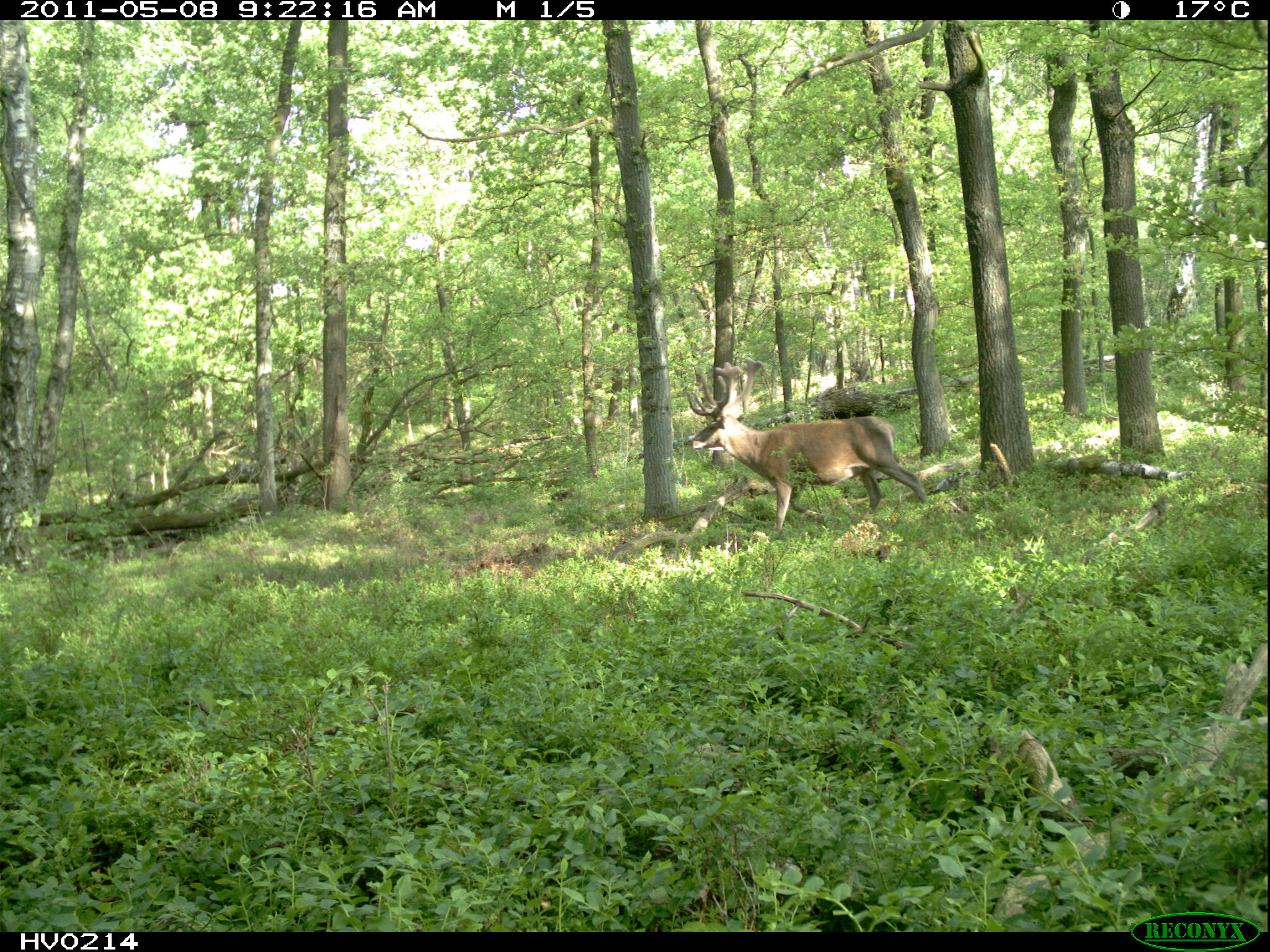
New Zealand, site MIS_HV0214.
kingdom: Animalia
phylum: Chordata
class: Mammalia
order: Artiodactyla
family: Cervidae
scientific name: Cervidae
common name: deer